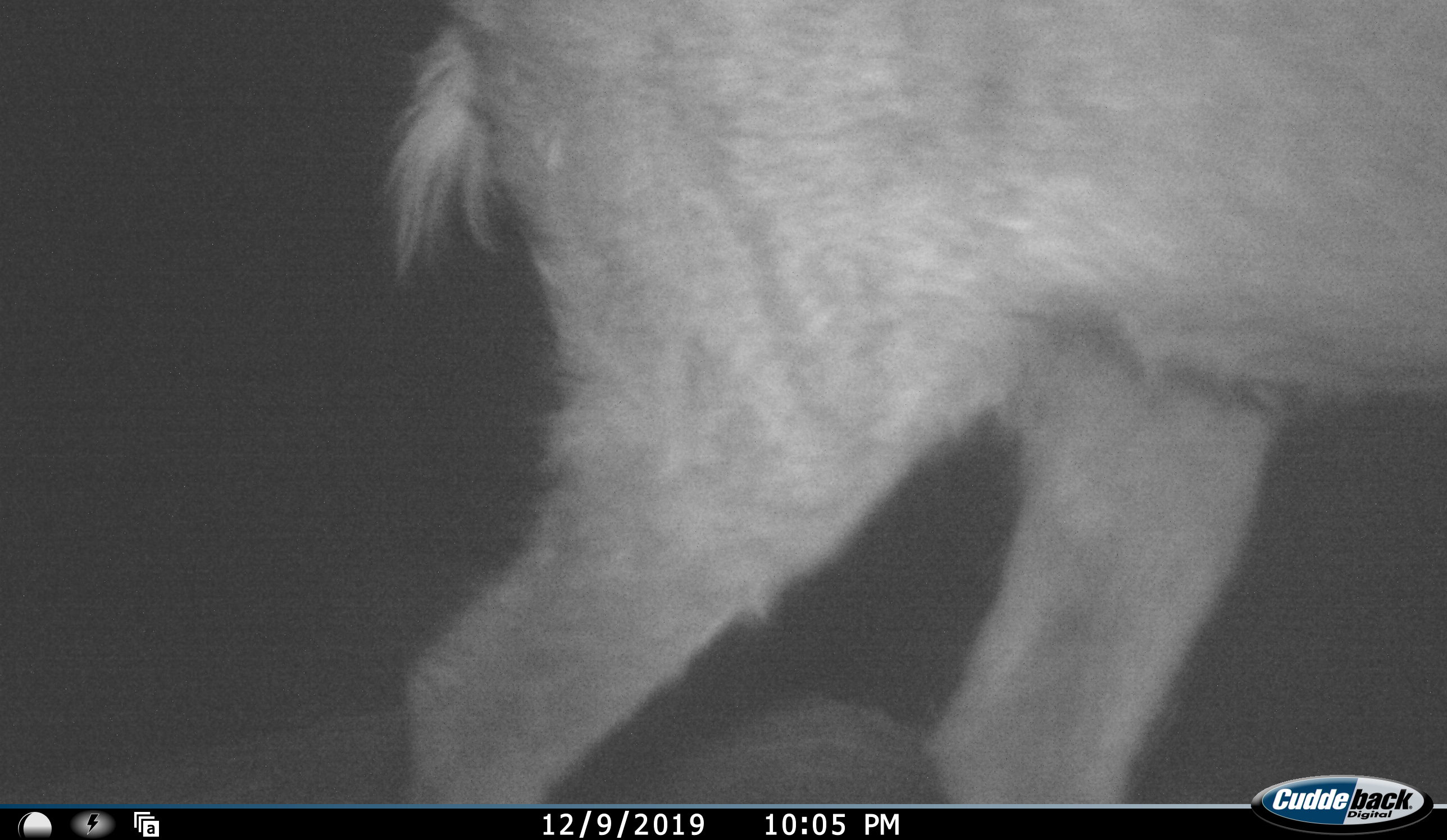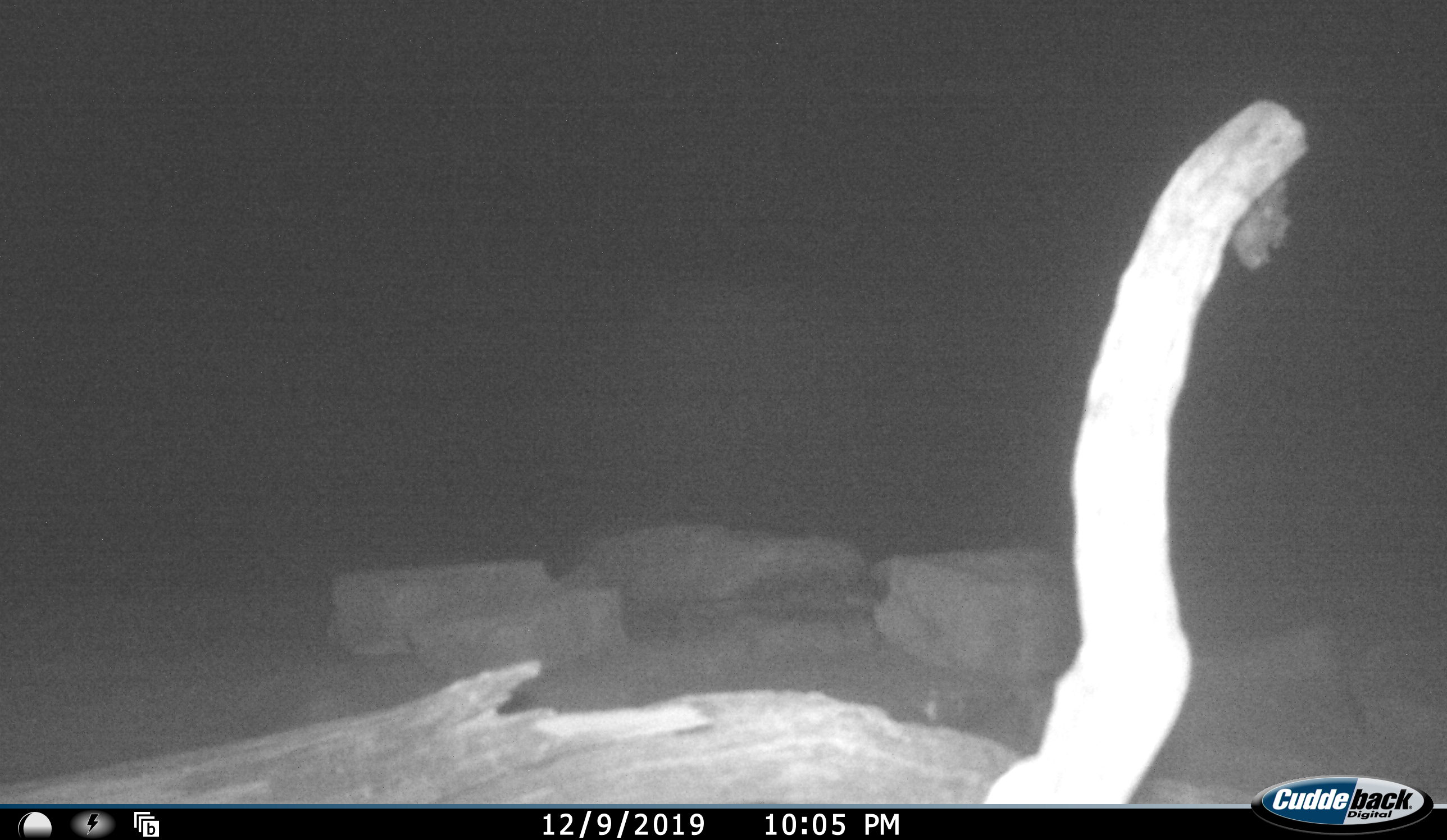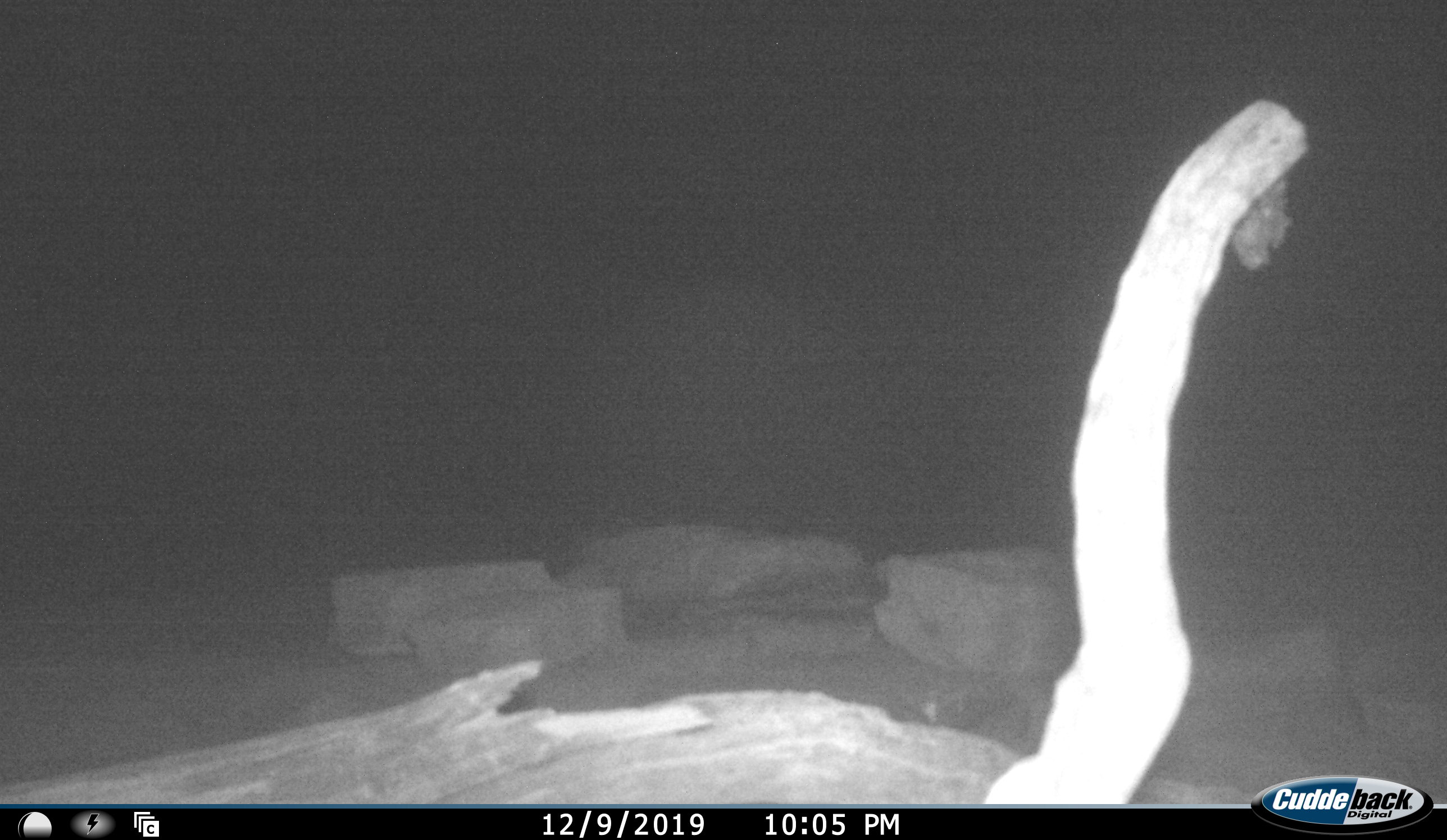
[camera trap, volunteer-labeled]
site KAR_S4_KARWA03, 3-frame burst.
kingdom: Animalia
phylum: Chordata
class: Mammalia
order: Artiodactyla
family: Bovidae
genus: Sylvicapra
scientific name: Sylvicapra grimmia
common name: common duiker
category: duikercommongrey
Duikercommongrey (common duiker) (Sylvicapra grimmia), count 1. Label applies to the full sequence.